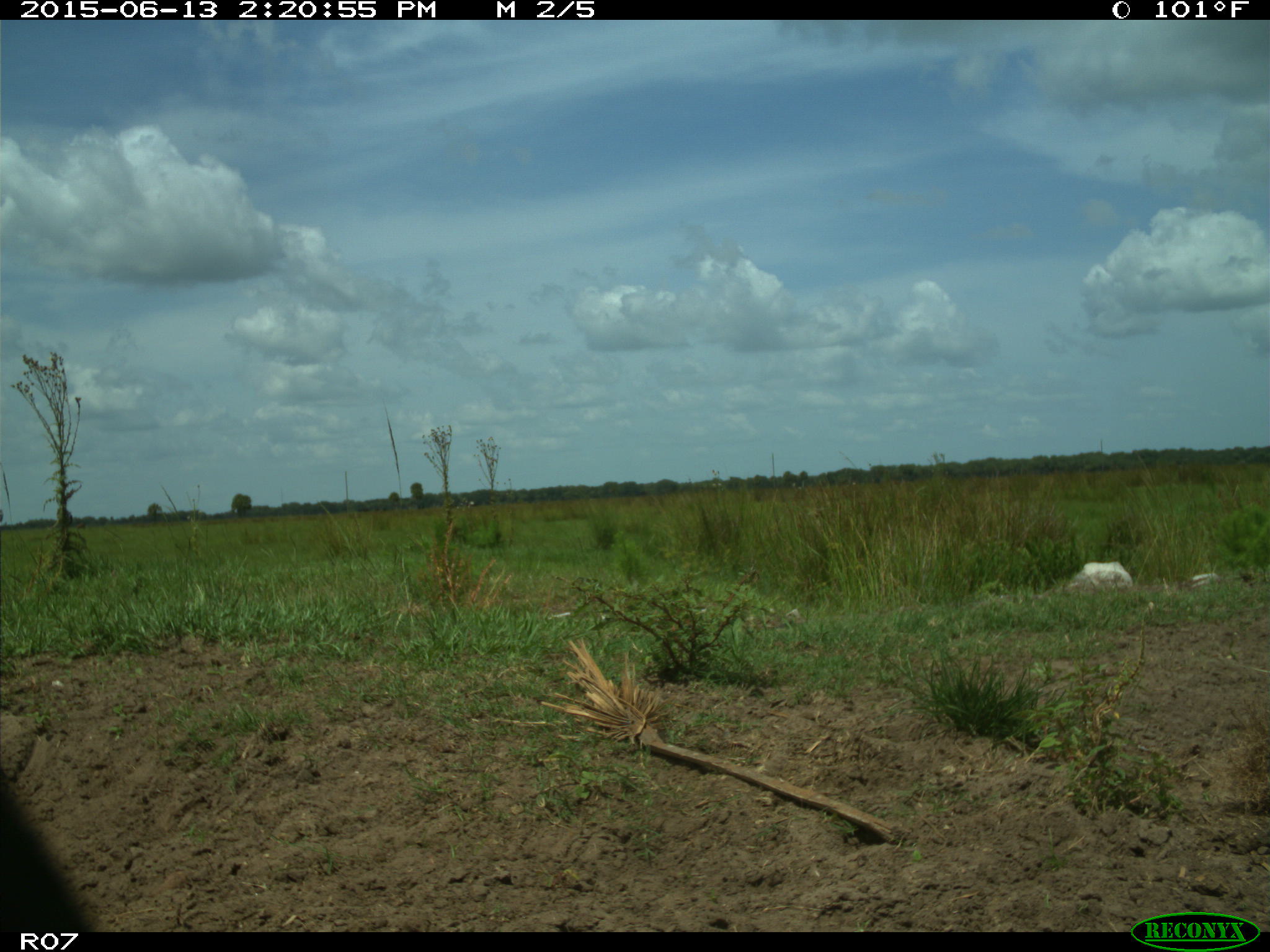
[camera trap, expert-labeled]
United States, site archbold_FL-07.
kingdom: Animalia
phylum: Chordata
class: Mammalia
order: Artiodactyla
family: Bovidae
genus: Bos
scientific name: Bos taurus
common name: domestic cow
Bos taurus (domestic cow).